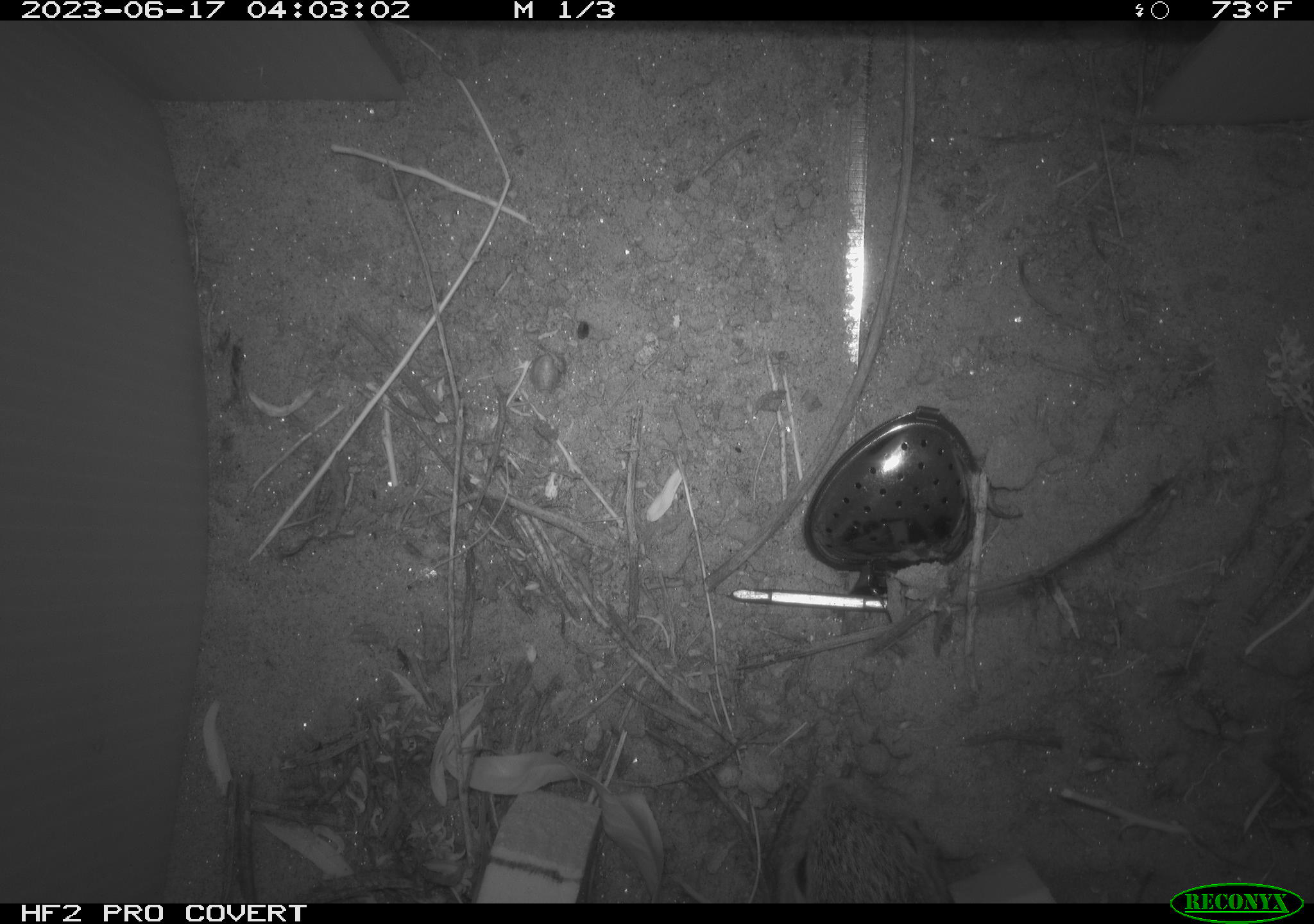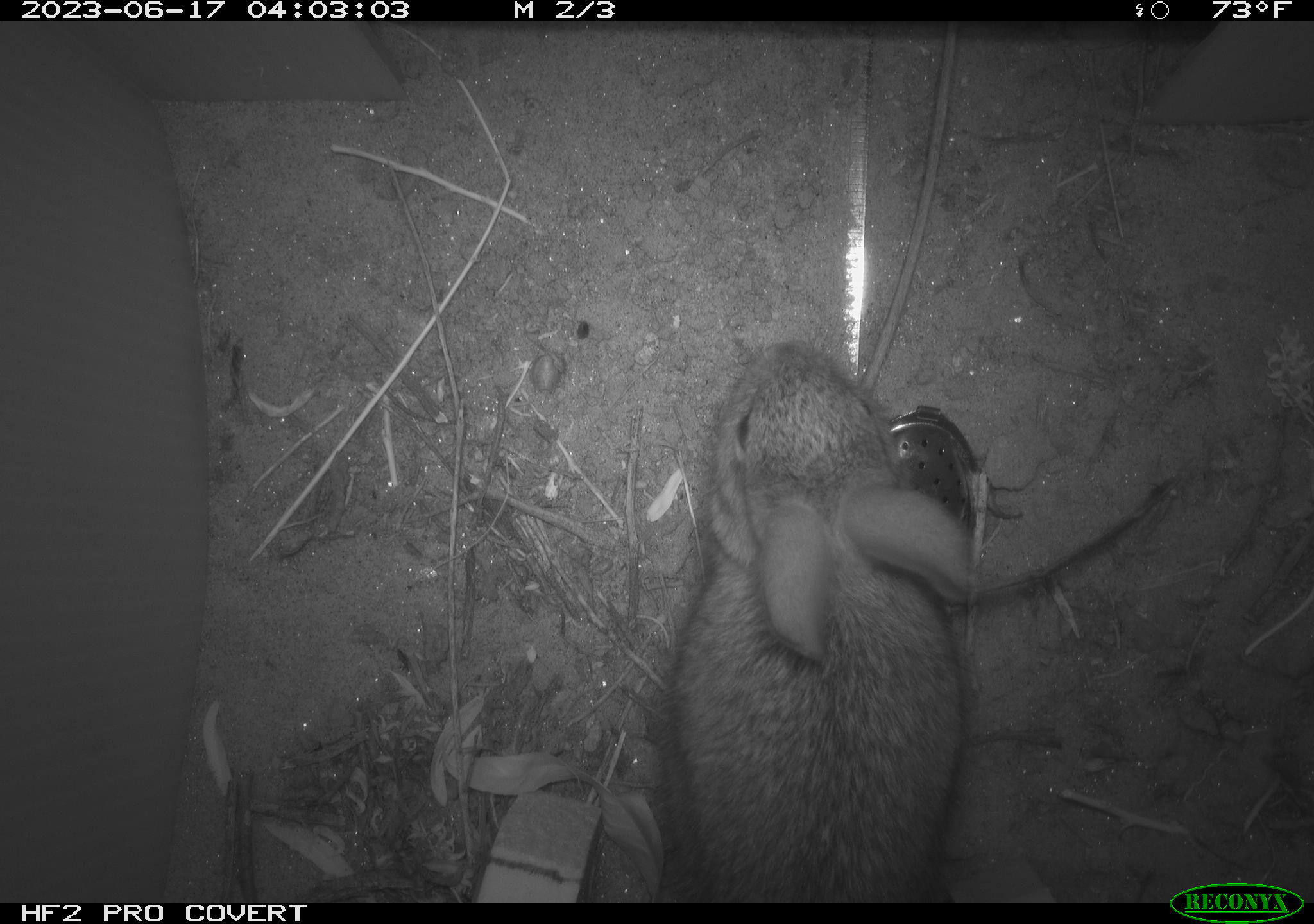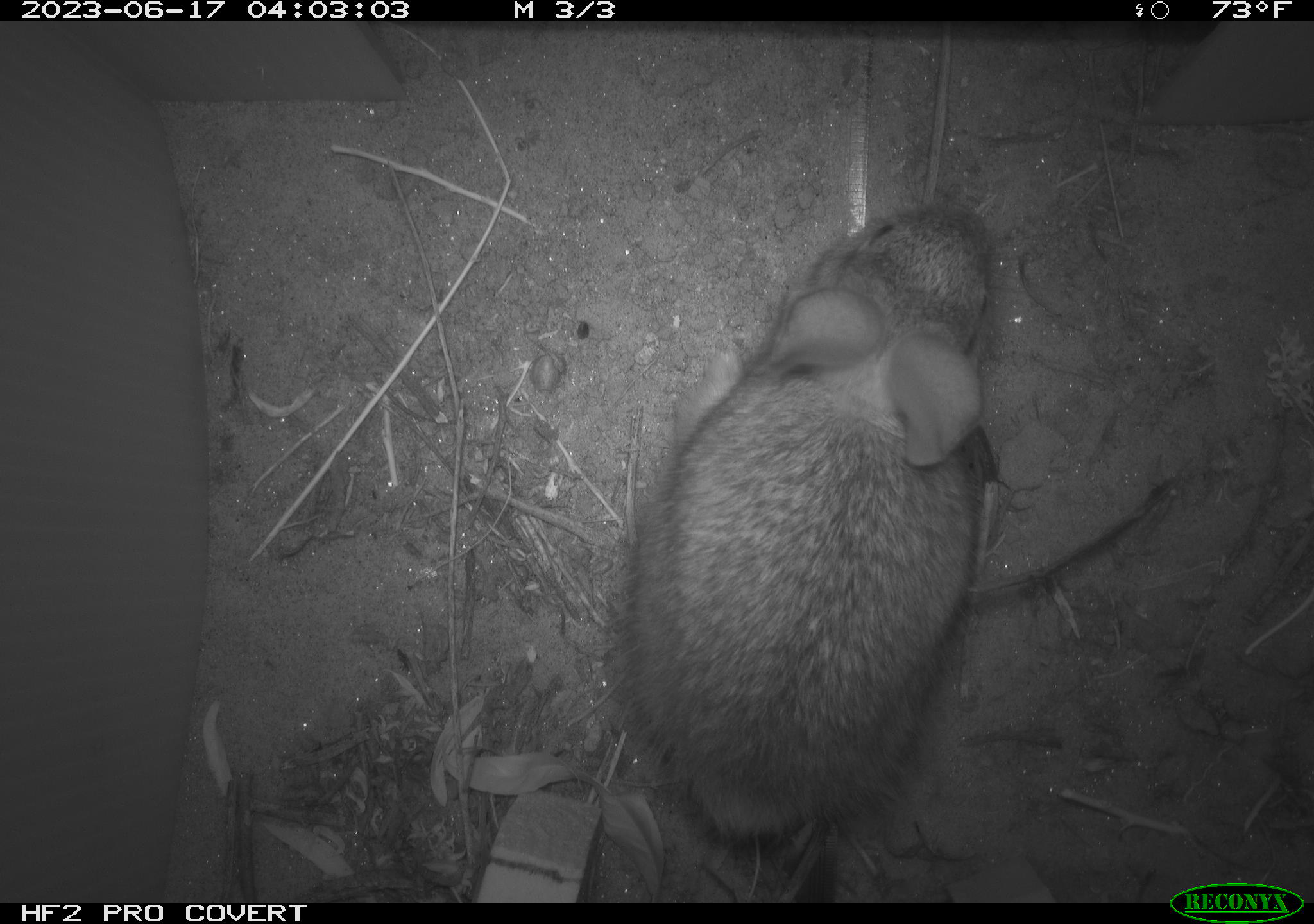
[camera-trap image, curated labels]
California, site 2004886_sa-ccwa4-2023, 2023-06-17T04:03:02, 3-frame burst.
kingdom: Animalia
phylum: Chordata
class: Mammalia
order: Lagomorpha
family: Leporidae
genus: Sylvilagus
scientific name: Sylvilagus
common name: cottontail rabbits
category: sylvilagus species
Sylvilagus species (cottontail rabbits) (Sylvilagus).